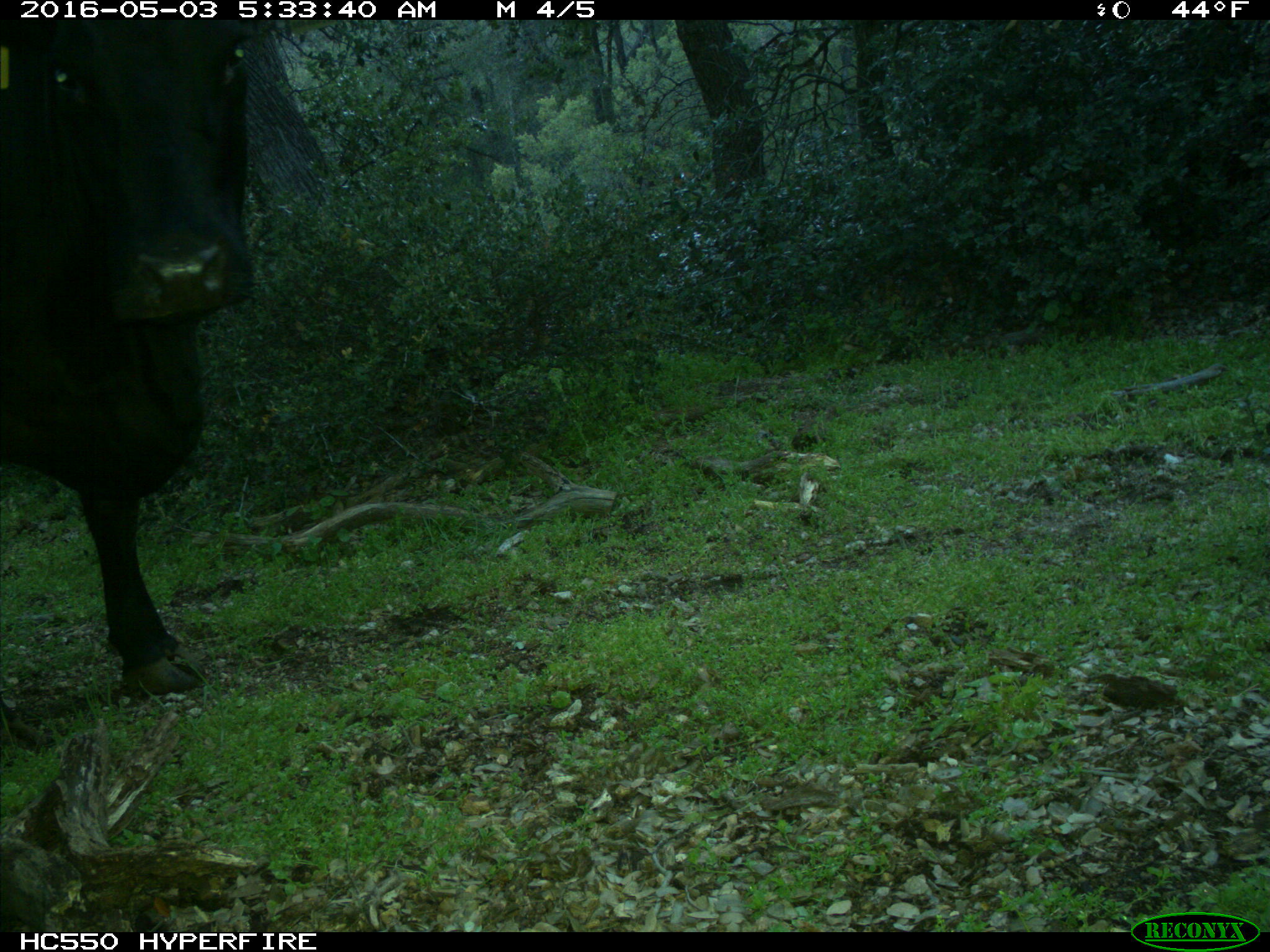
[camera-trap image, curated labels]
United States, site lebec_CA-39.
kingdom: Animalia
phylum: Chordata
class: Mammalia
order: Artiodactyla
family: Bovidae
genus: Bos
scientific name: Bos taurus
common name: domestic cow